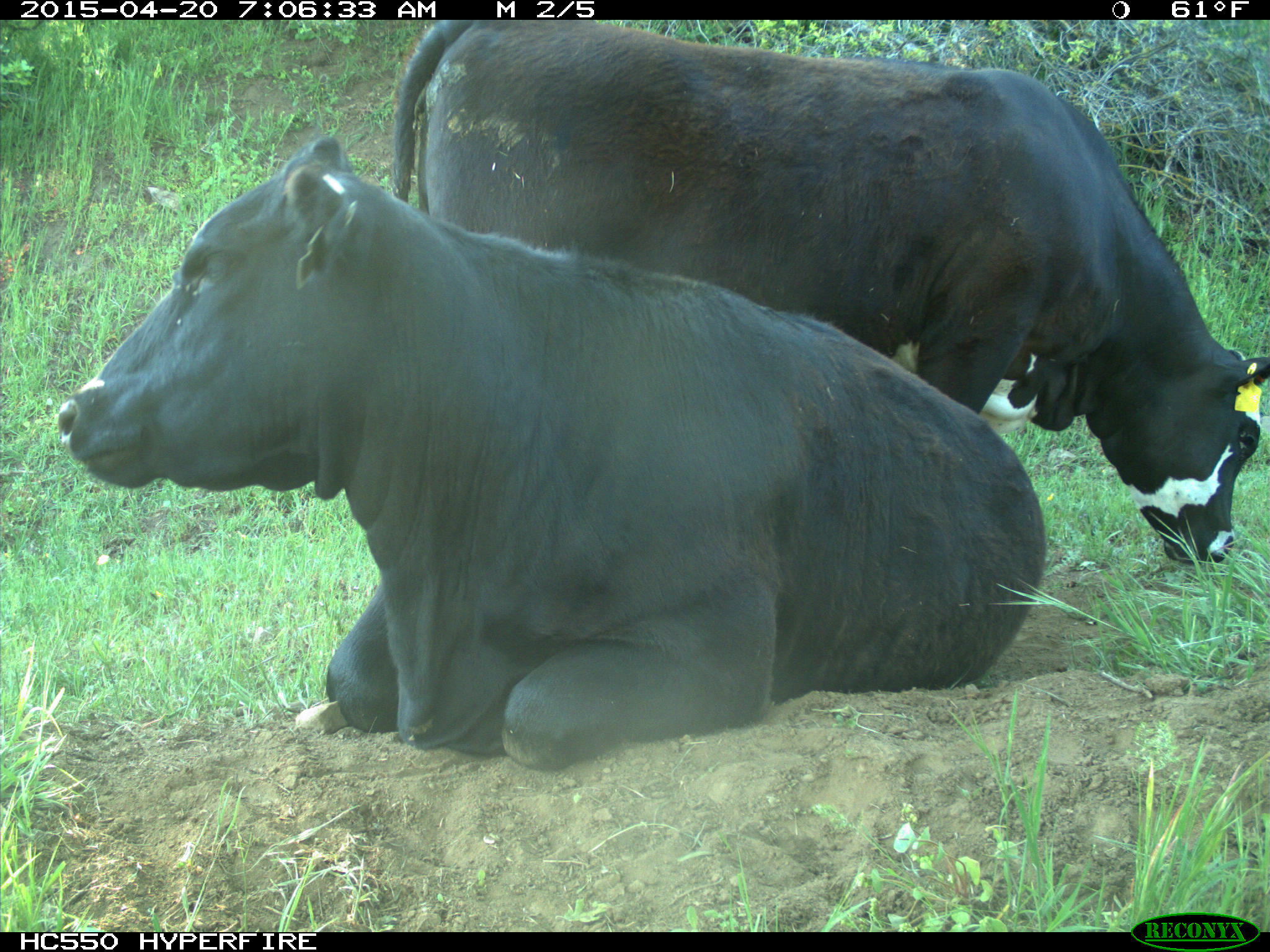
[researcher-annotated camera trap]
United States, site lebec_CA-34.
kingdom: Animalia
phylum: Chordata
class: Mammalia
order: Artiodactyla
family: Bovidae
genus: Bos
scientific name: Bos taurus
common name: domestic cow